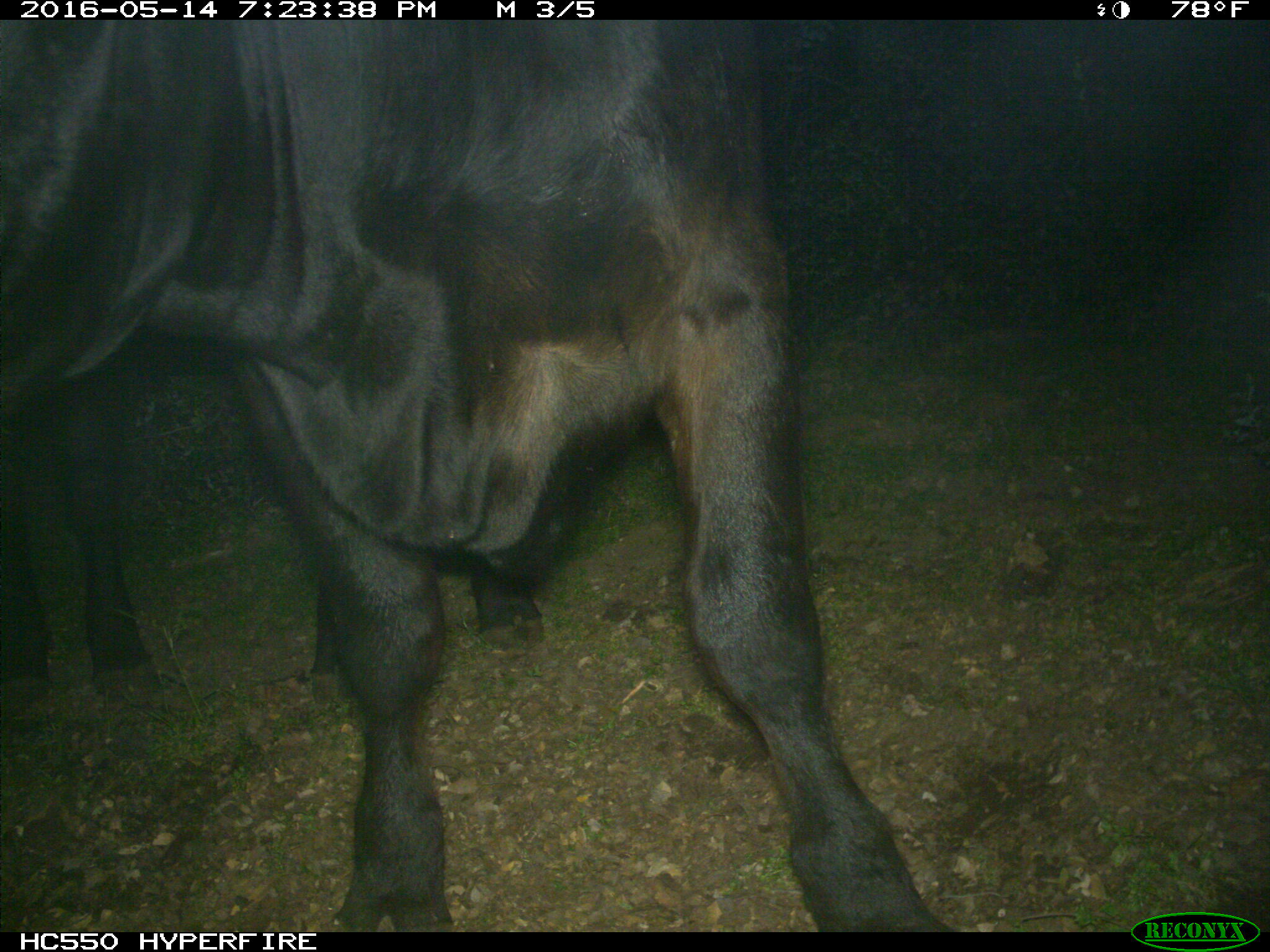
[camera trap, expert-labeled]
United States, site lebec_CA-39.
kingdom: Animalia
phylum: Chordata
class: Mammalia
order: Artiodactyla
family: Bovidae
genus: Bos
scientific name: Bos taurus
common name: domestic cow